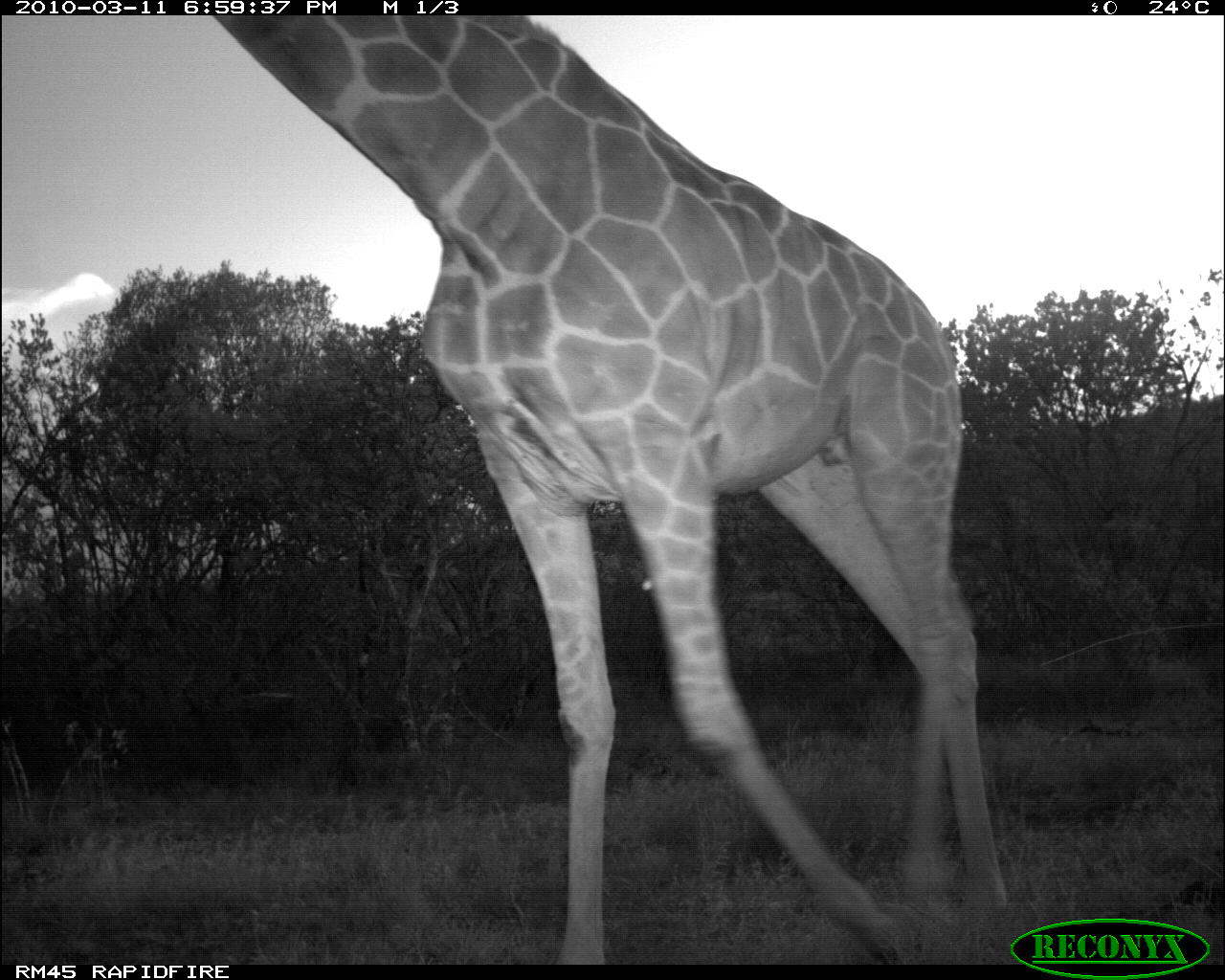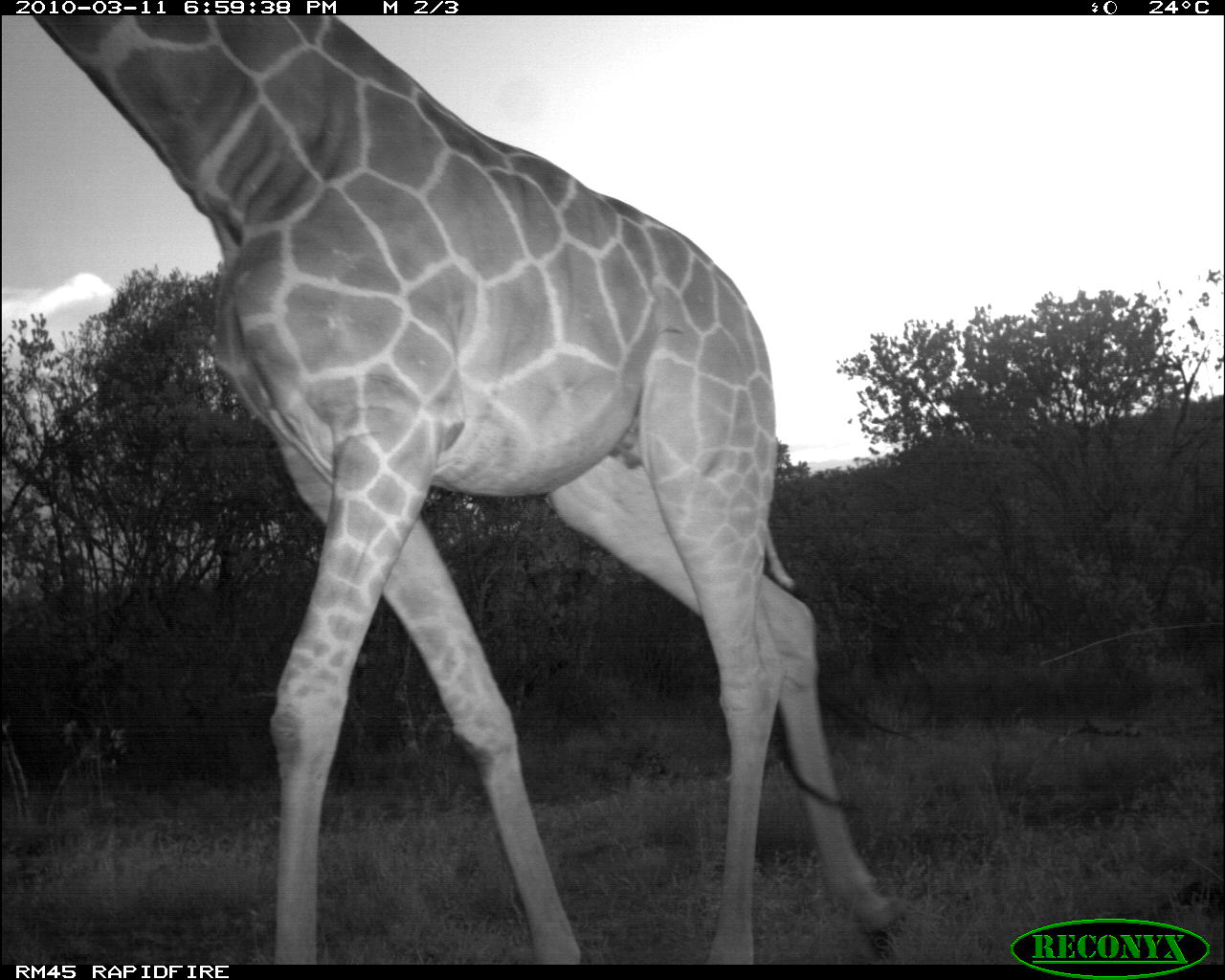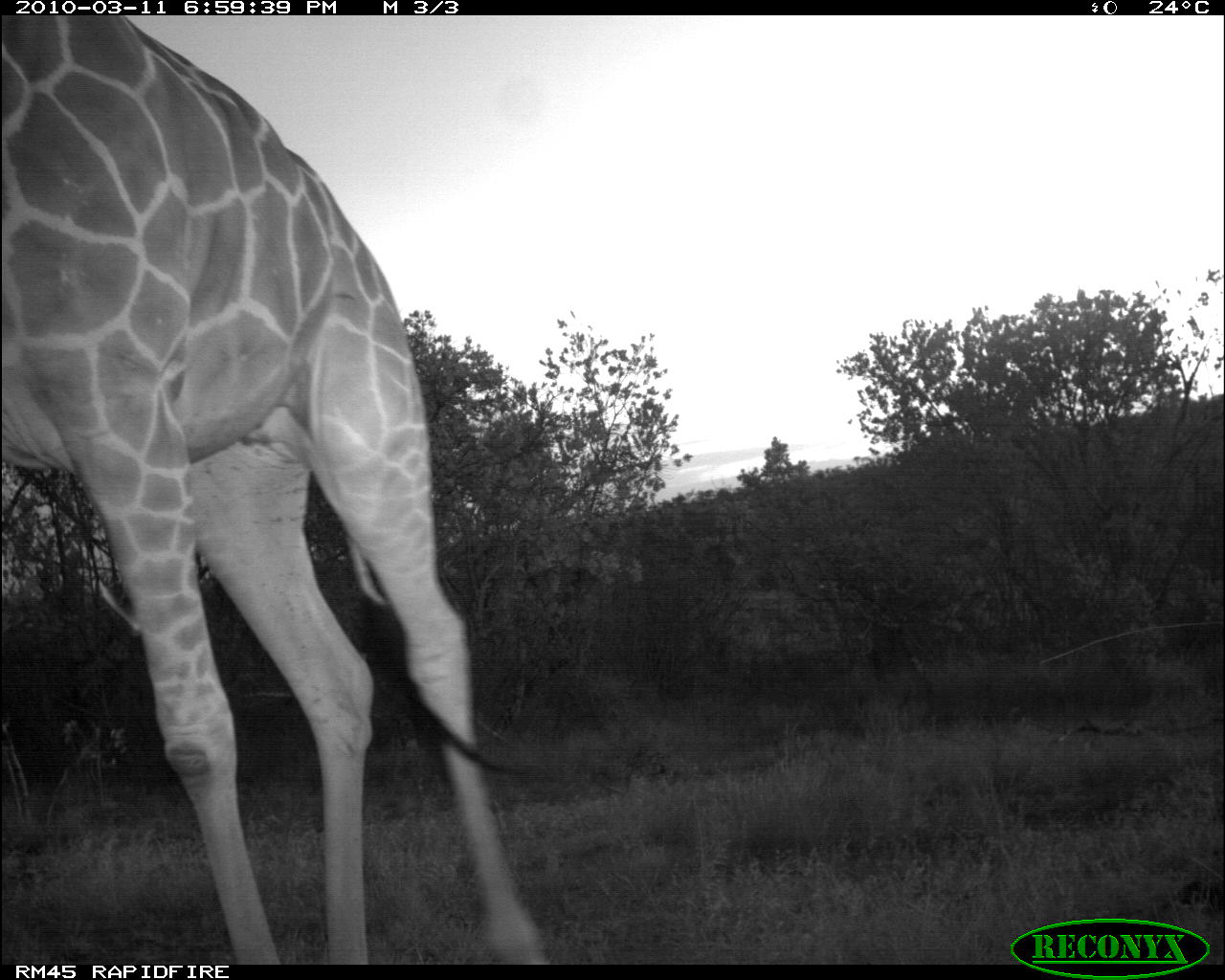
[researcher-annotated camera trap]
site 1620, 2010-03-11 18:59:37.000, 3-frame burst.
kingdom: Animalia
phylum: Chordata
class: Mammalia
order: Artiodactyla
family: Giraffidae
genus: Giraffa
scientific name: Giraffa camelopardalis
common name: giraffe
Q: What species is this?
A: Giraffa camelopardalis (giraffe).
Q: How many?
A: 1.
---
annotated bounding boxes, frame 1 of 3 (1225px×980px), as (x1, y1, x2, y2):
giraffa camelopardalis: (204, 14, 1007, 963)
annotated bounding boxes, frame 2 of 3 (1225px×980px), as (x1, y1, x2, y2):
giraffa camelopardalis: (28, 15, 914, 965)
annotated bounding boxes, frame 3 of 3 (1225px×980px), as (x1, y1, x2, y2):
giraffa camelopardalis: (0, 15, 552, 964)